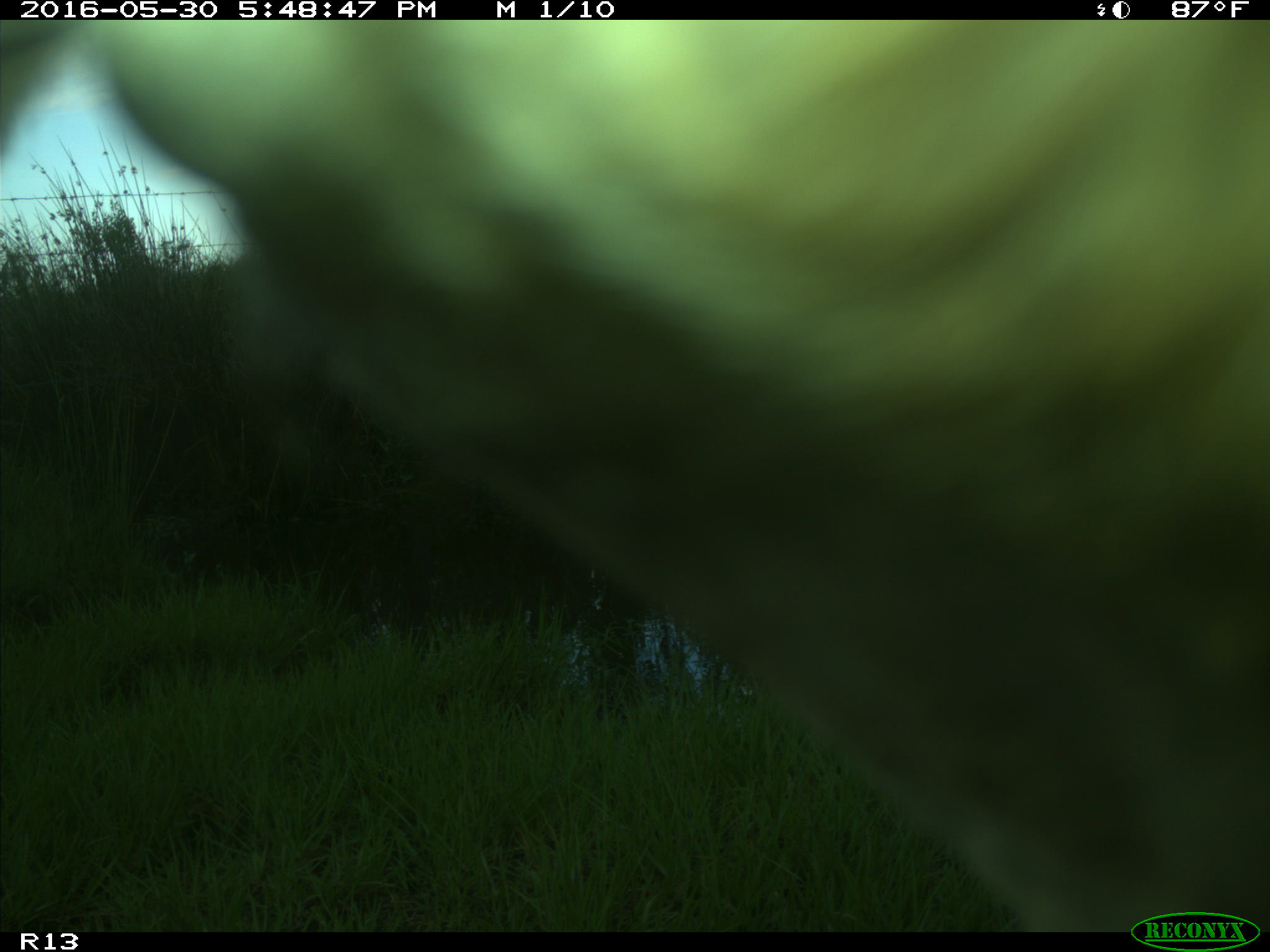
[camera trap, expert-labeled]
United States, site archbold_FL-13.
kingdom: Animalia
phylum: Chordata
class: Mammalia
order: Artiodactyla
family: Bovidae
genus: Bos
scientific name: Bos taurus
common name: domestic cow